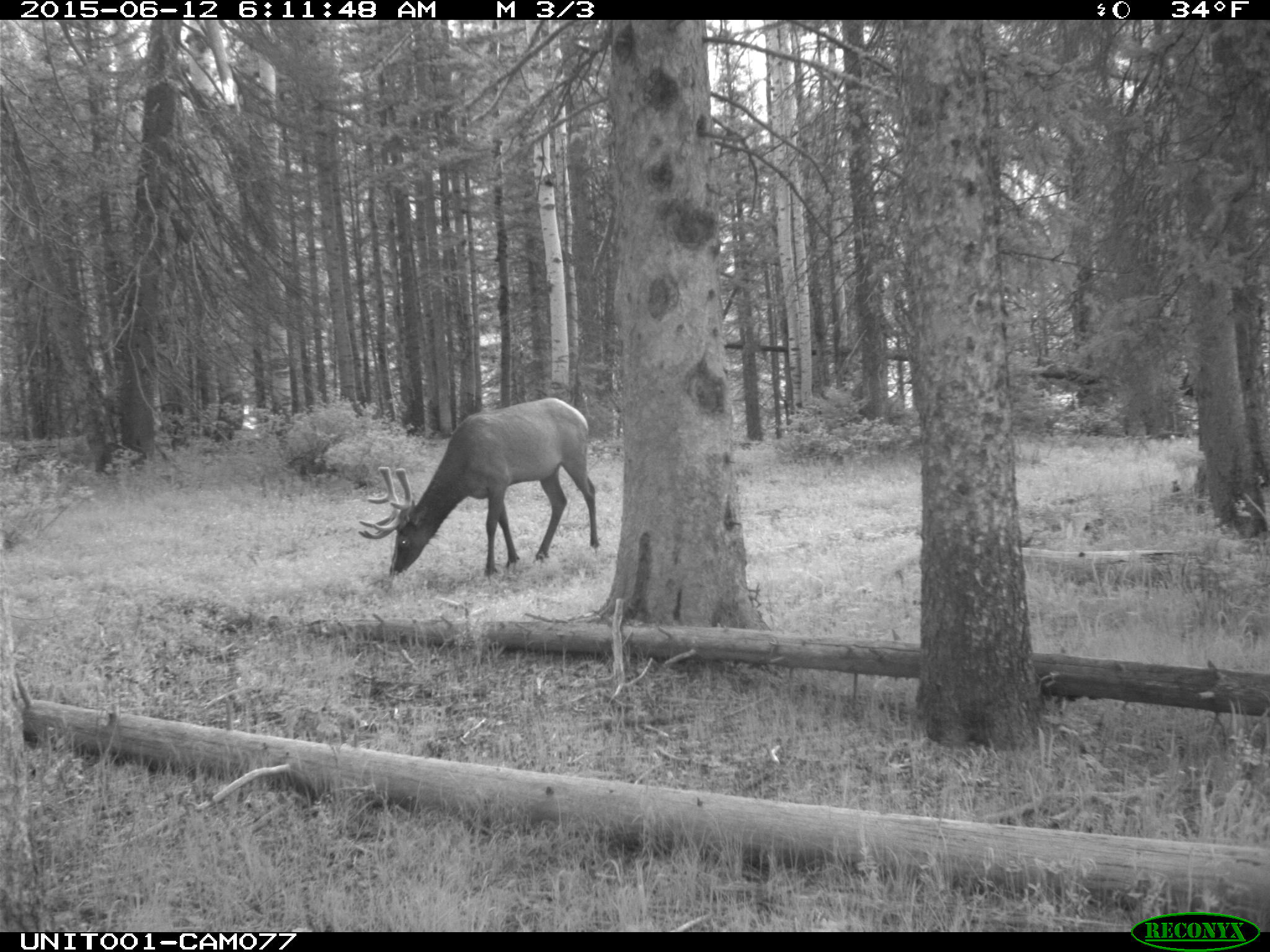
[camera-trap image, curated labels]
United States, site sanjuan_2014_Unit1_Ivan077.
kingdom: Animalia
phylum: Chordata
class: Mammalia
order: Artiodactyla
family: Cervidae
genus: Cervus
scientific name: Cervus elaphus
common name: red deer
Cervus elaphus (red deer).